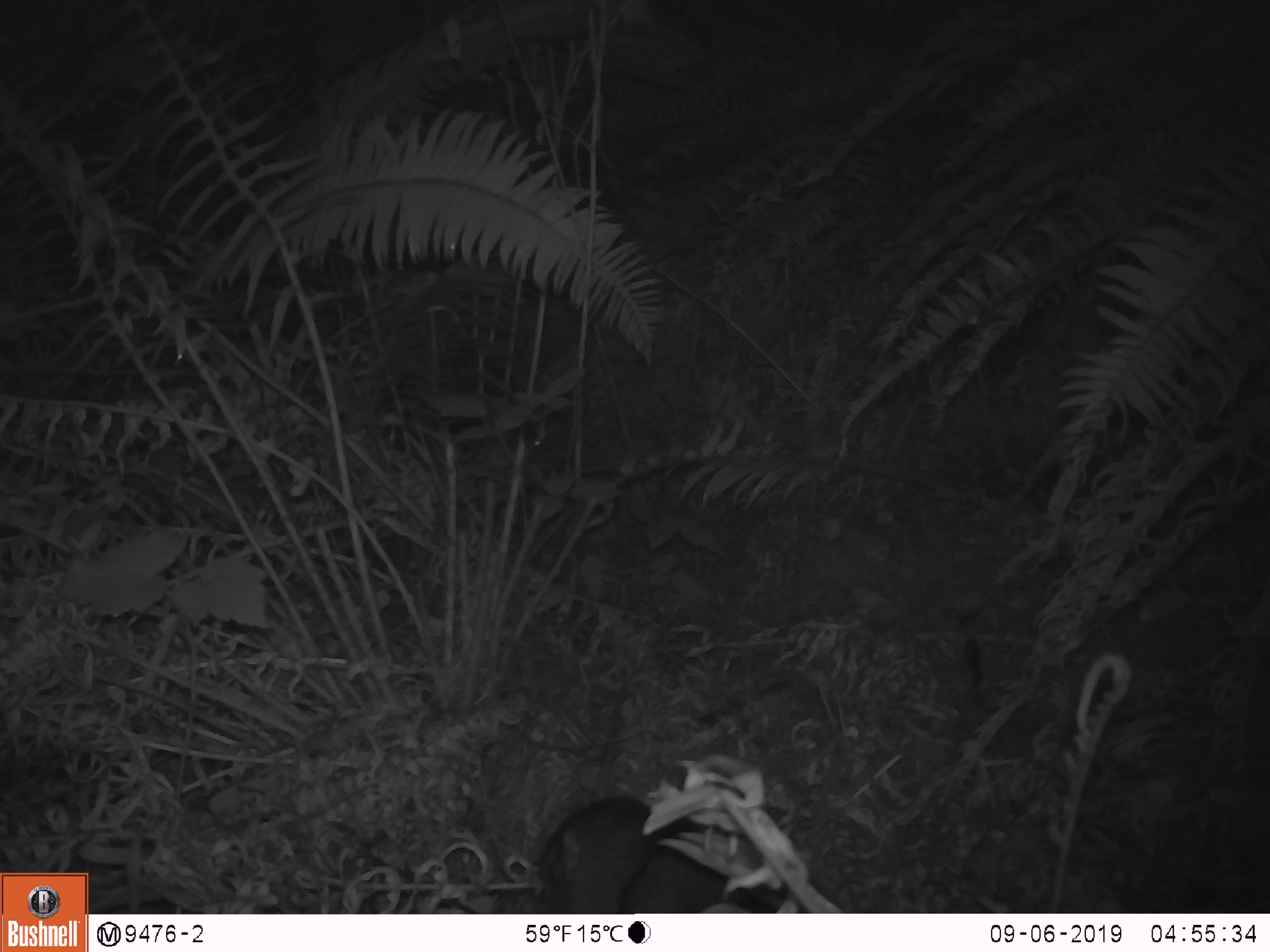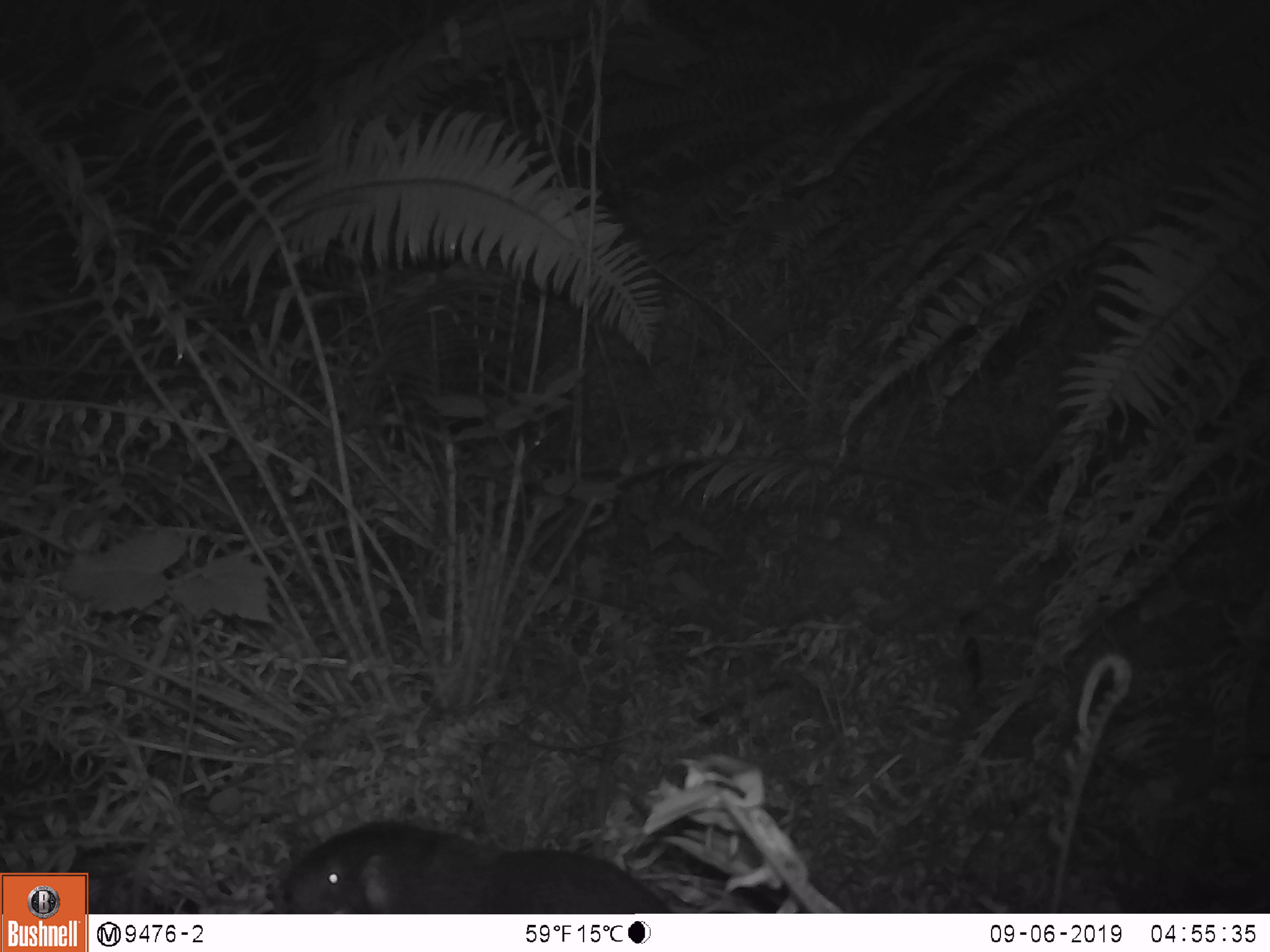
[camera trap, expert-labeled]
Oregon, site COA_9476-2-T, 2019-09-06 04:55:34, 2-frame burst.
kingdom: Animalia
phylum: Chordata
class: Mammalia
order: Rodentia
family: Aplodontiidae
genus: Aplodontia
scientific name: Aplodontia rufa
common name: mountain beaver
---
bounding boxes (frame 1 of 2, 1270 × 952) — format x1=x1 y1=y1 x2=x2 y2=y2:
mountain beaver: x1=535 y1=791 x2=760 y2=910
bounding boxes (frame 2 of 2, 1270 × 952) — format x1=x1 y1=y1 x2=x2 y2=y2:
mountain beaver: x1=276 y1=818 x2=674 y2=911